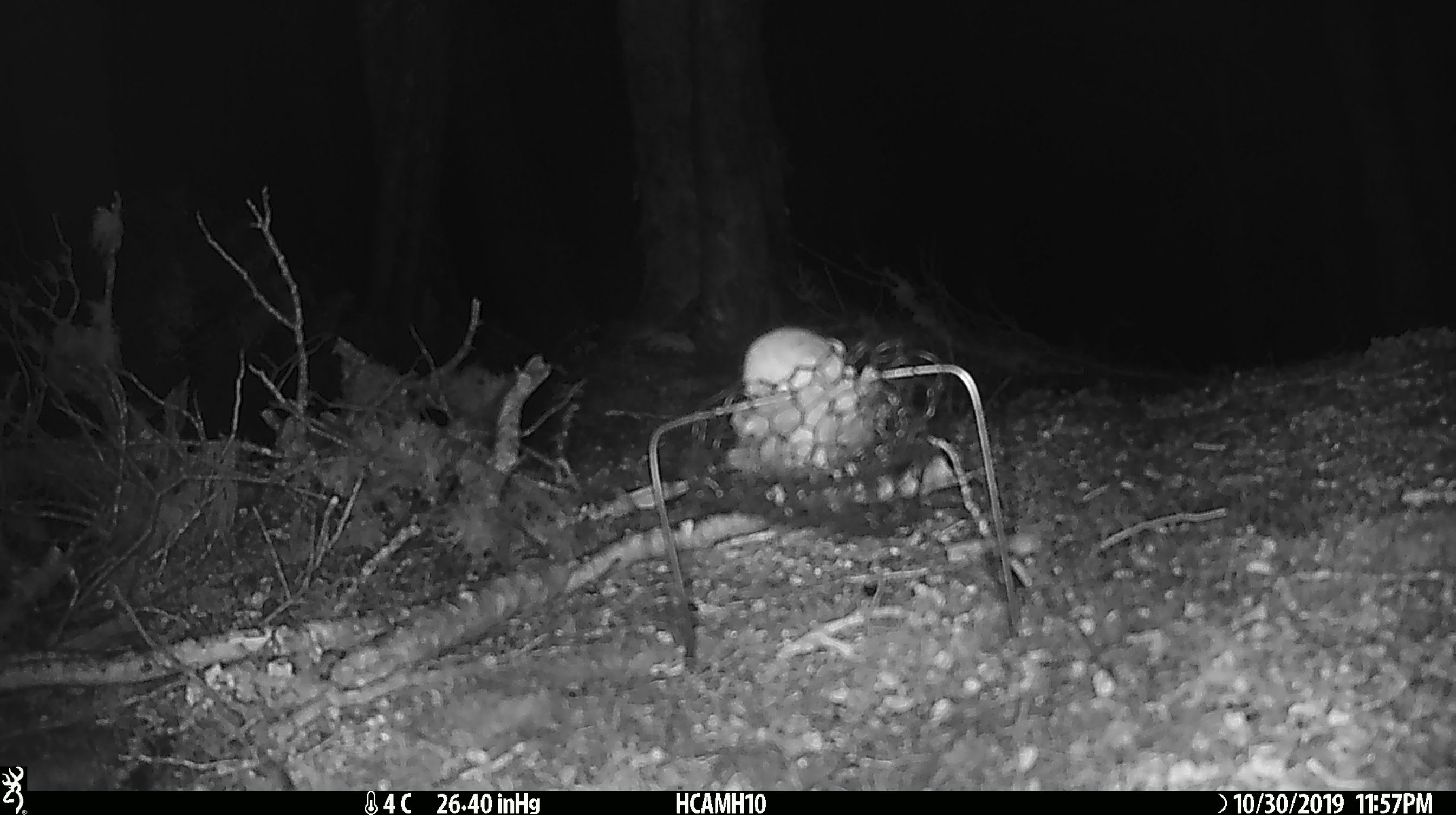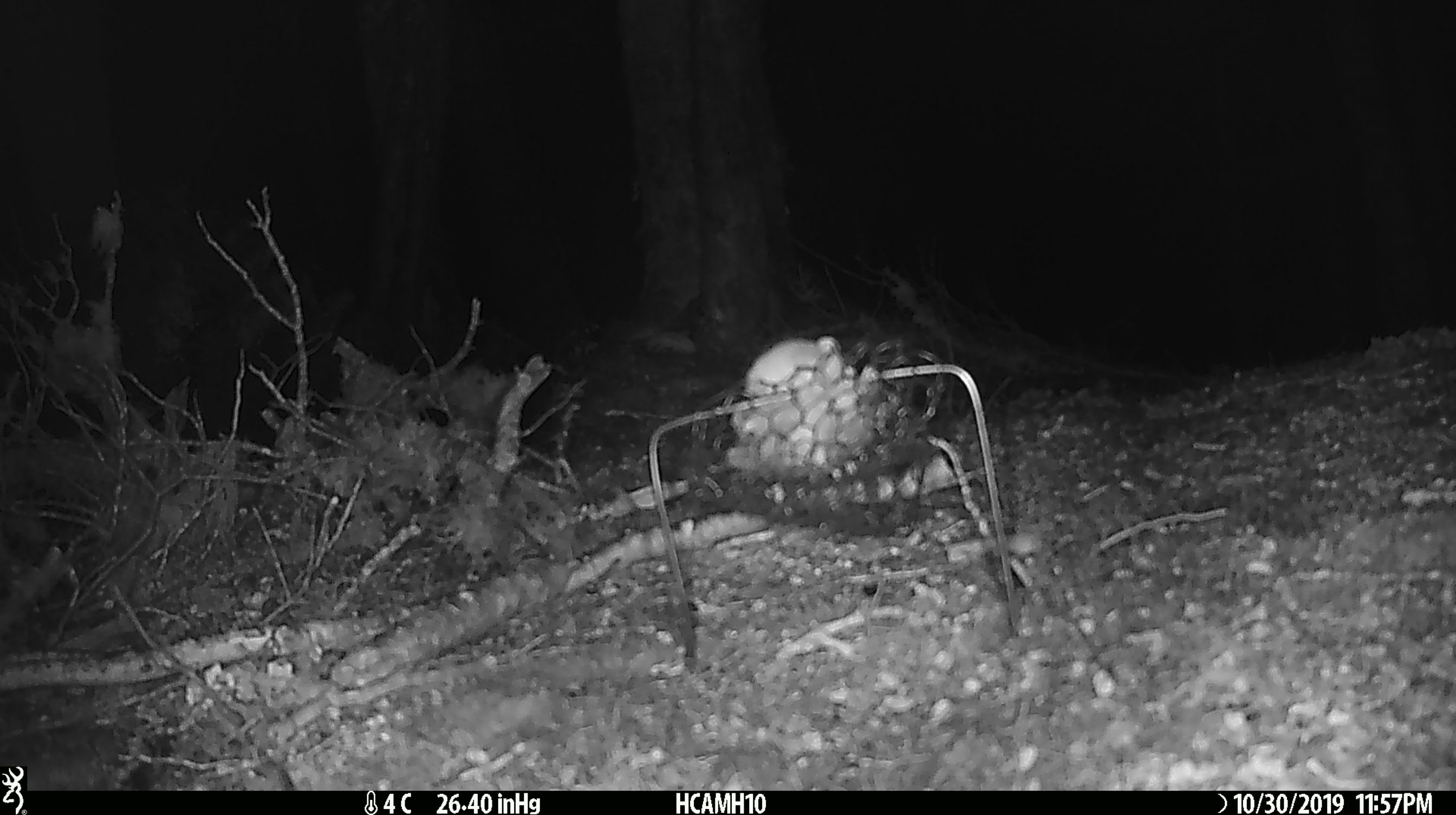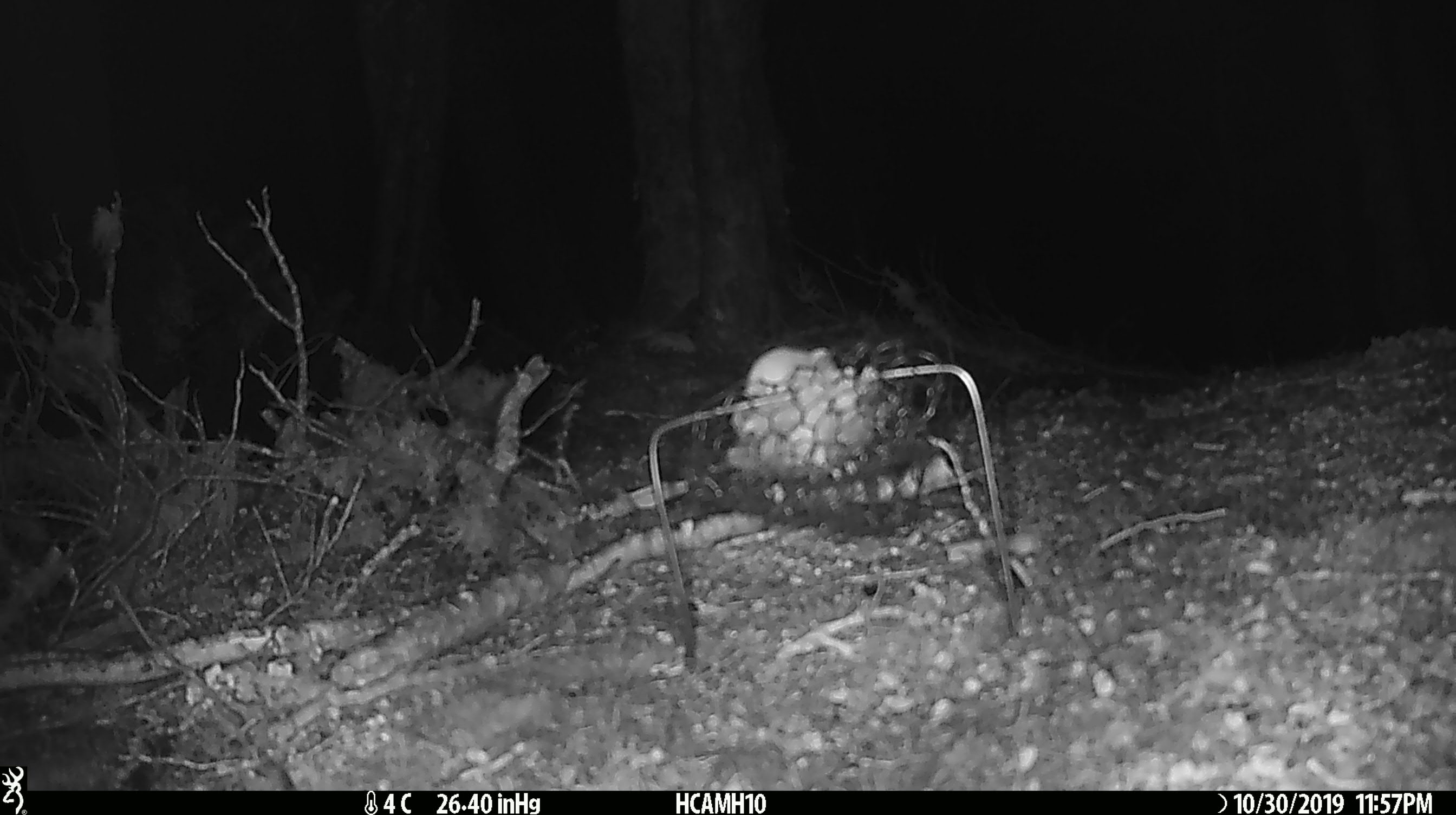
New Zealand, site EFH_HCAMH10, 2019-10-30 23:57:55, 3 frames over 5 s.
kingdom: Animalia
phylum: Chordata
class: Mammalia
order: Rodentia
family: Muridae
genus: Mus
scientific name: Mus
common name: mouse